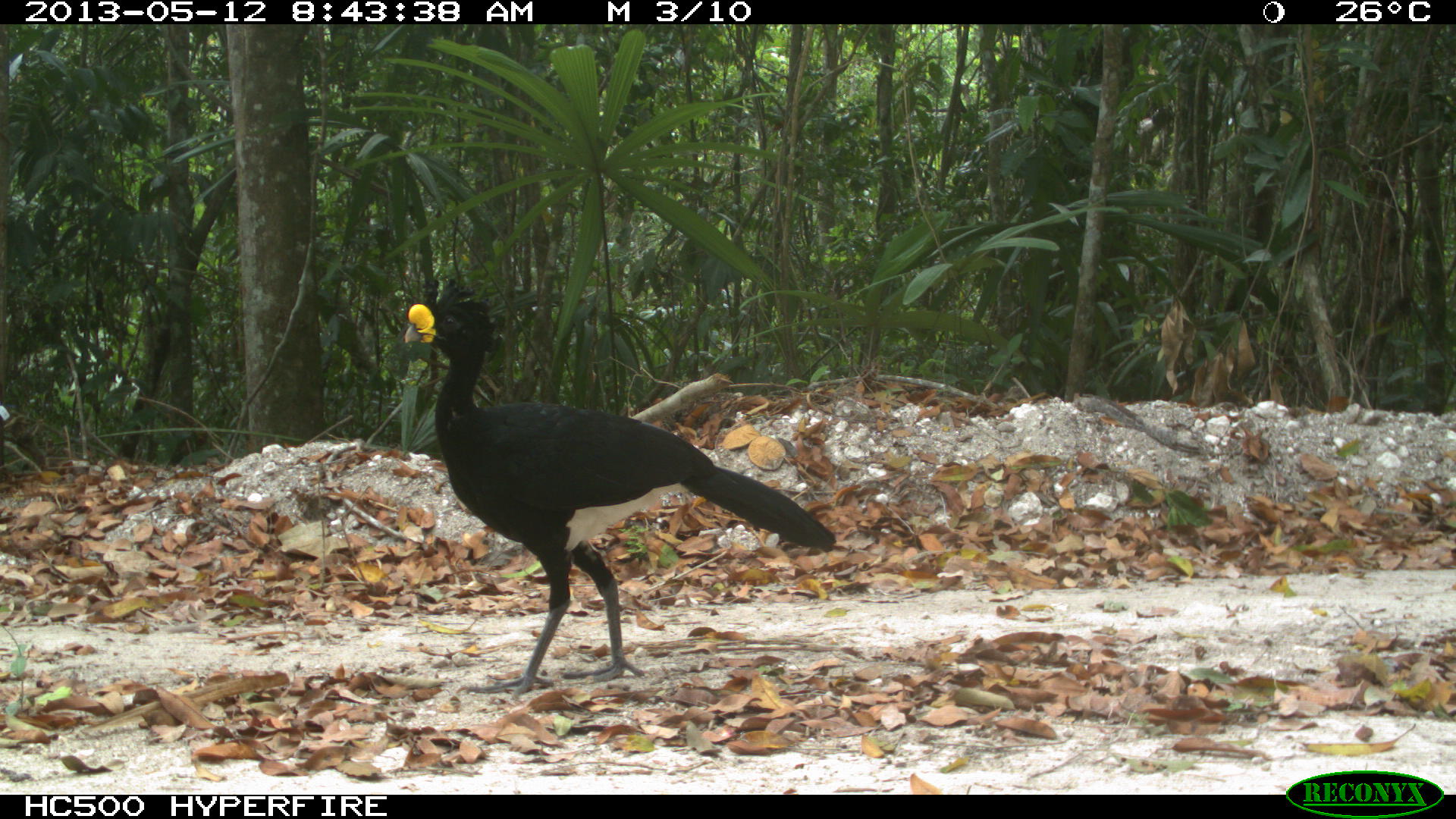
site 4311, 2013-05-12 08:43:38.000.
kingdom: Animalia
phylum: Chordata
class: Aves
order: Galliformes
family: Cracidae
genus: Crax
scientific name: Crax rubra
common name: great curassow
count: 1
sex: male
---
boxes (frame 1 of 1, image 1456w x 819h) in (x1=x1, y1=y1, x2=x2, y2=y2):
crax rubra: (x1=403, y1=276, x2=835, y2=702)